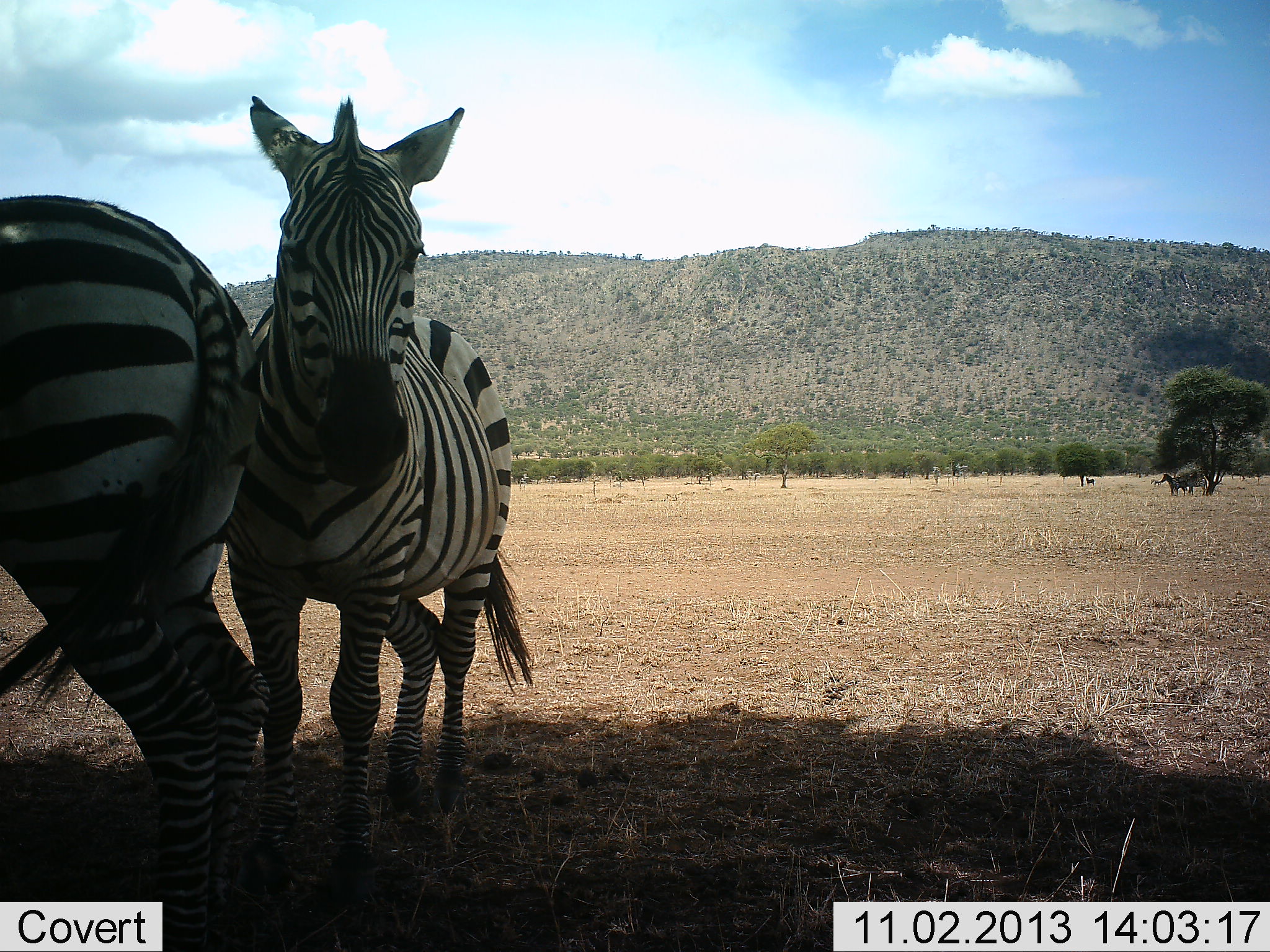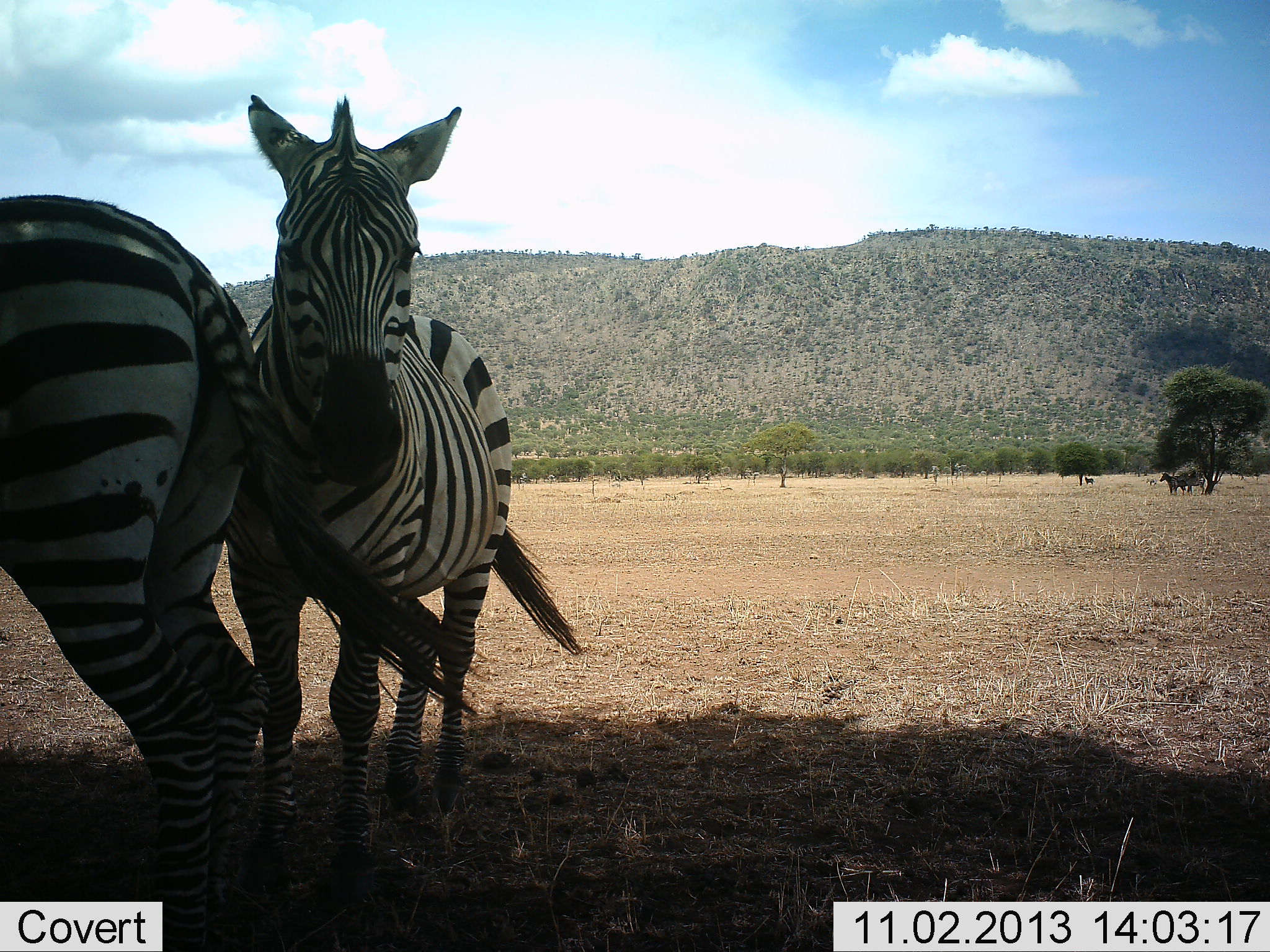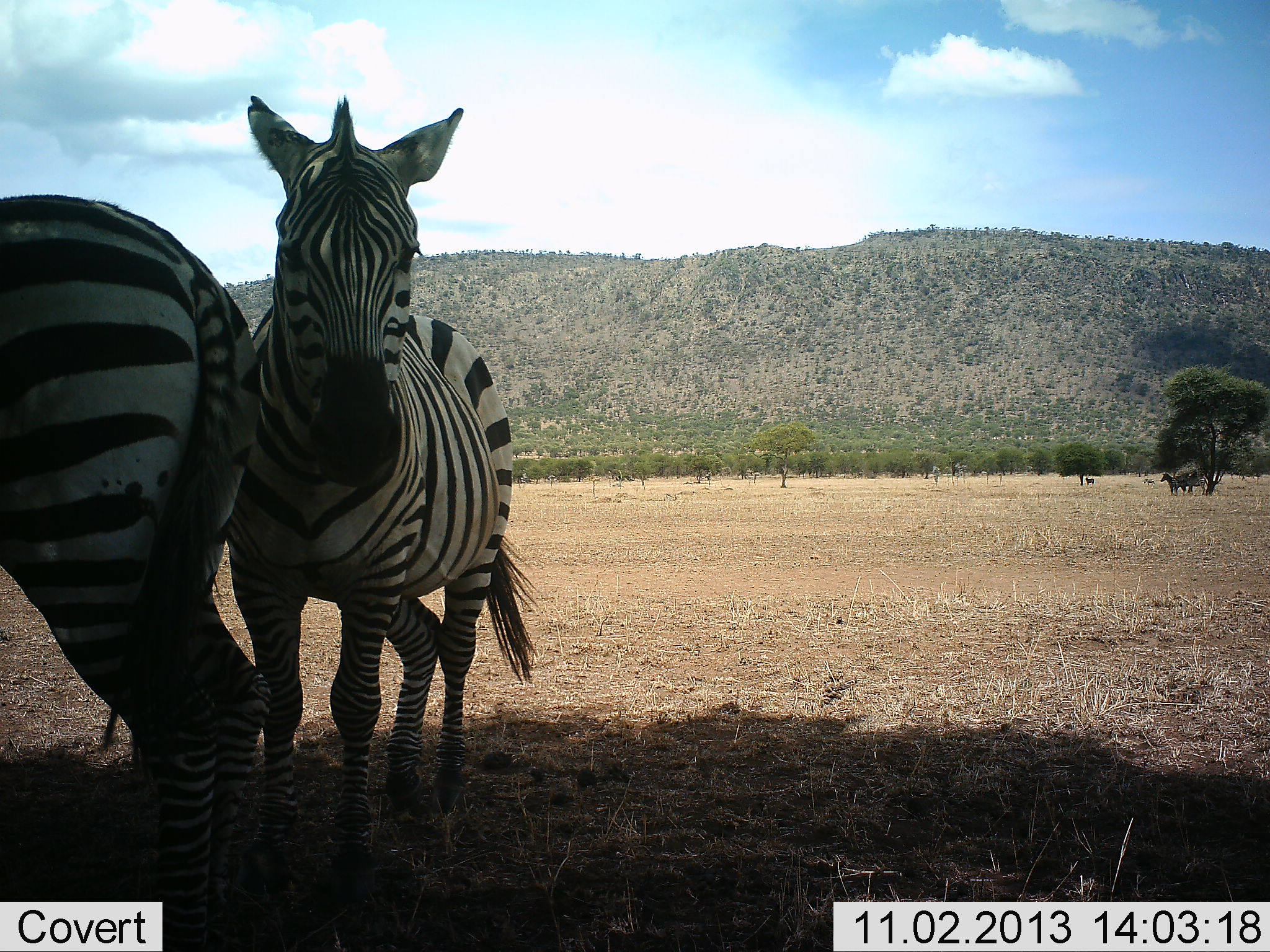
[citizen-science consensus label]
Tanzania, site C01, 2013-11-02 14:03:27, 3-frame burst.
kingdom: Animalia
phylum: Chordata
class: Mammalia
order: Perissodactyla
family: Equidae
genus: Equus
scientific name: Equus quagga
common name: plains zebra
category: zebra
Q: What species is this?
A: Zebra (plains zebra) (Equus quagga).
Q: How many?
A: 2.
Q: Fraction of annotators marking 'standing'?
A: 91%.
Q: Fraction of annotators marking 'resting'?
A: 18%.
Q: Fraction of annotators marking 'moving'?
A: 0%.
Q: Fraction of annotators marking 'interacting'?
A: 9%.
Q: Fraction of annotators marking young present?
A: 0%.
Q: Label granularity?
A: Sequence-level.